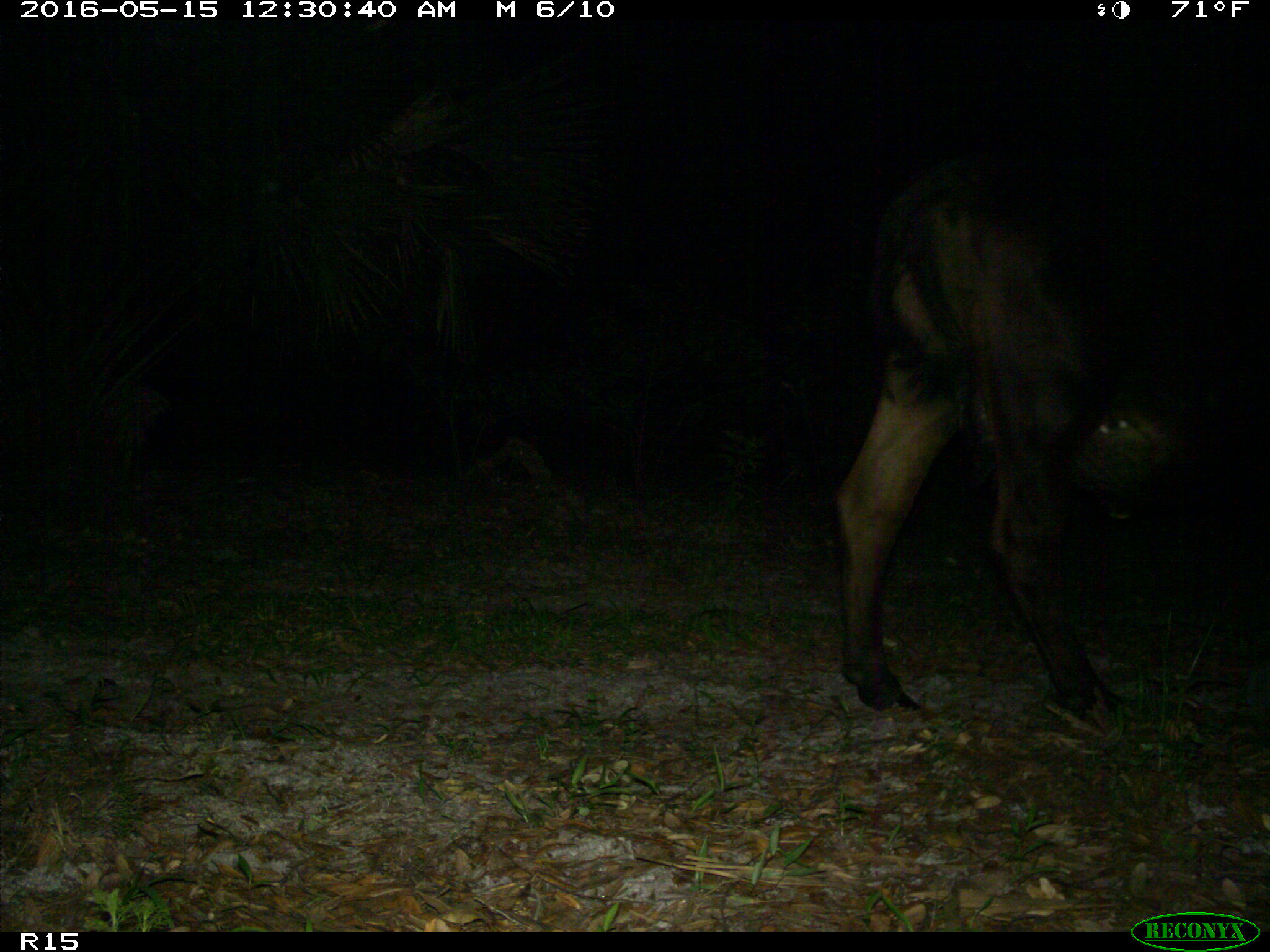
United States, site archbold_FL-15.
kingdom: Animalia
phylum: Chordata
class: Mammalia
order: Artiodactyla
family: Bovidae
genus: Bos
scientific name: Bos taurus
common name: domestic cow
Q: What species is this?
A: Bos taurus (domestic cow).